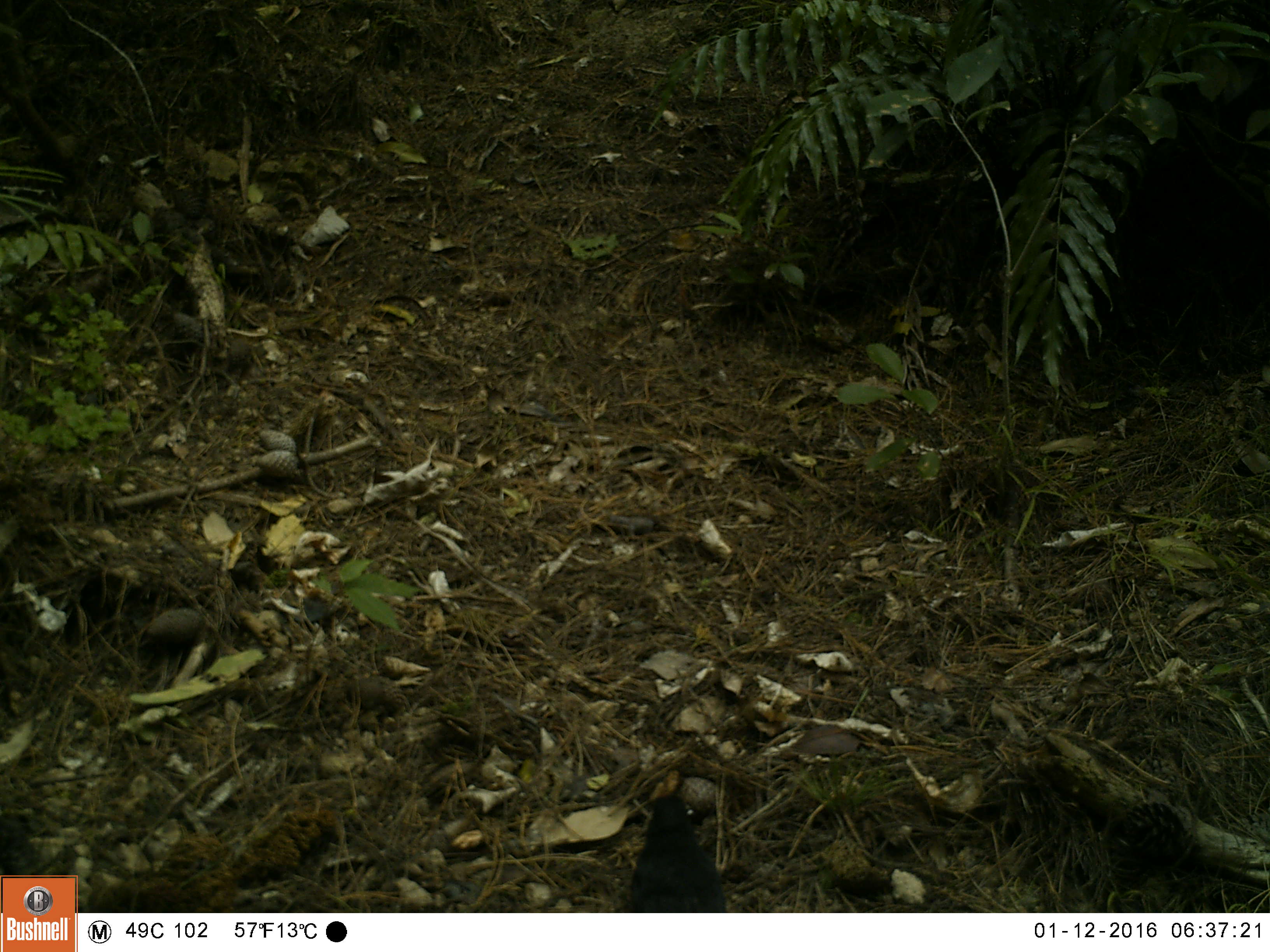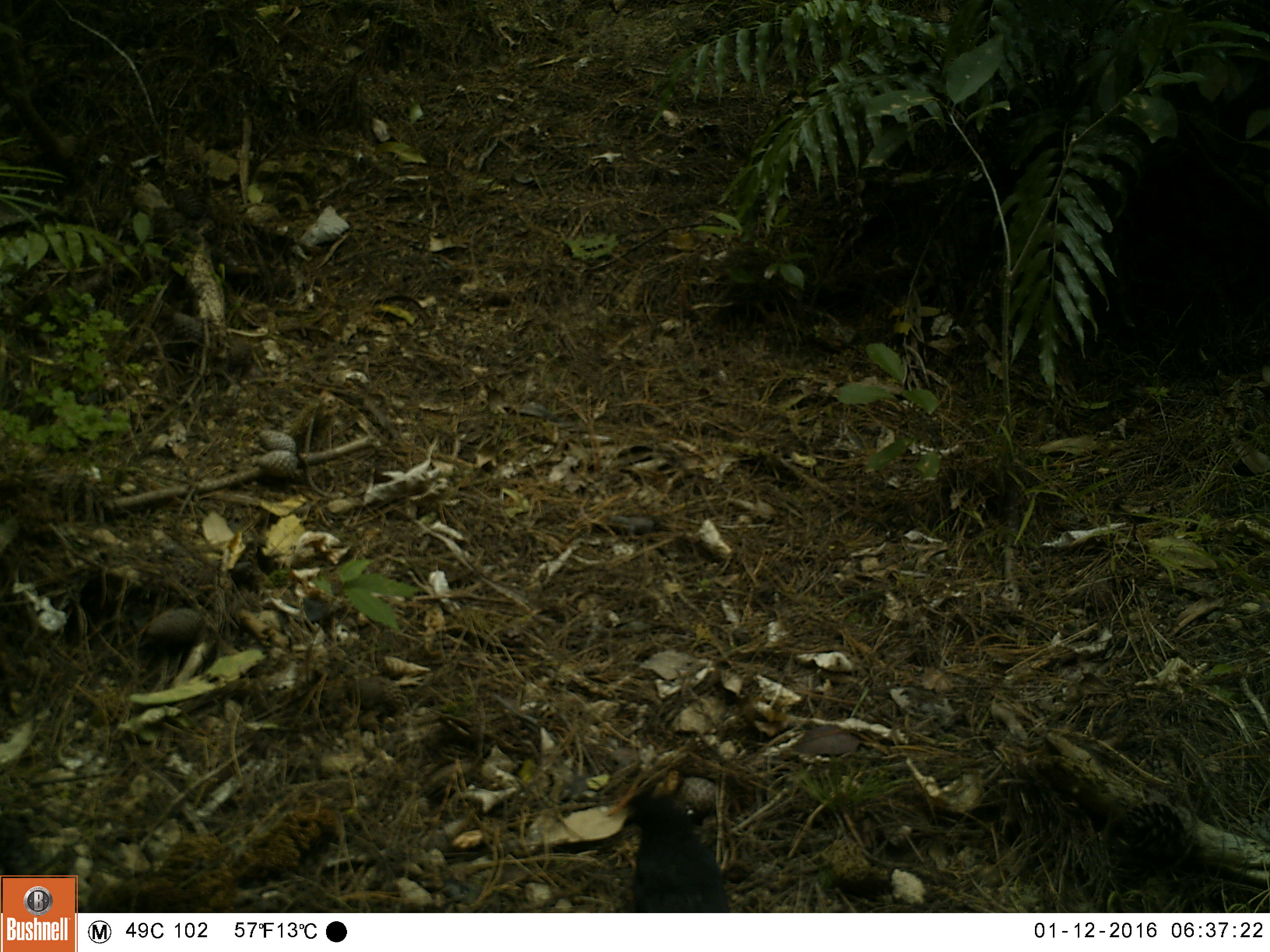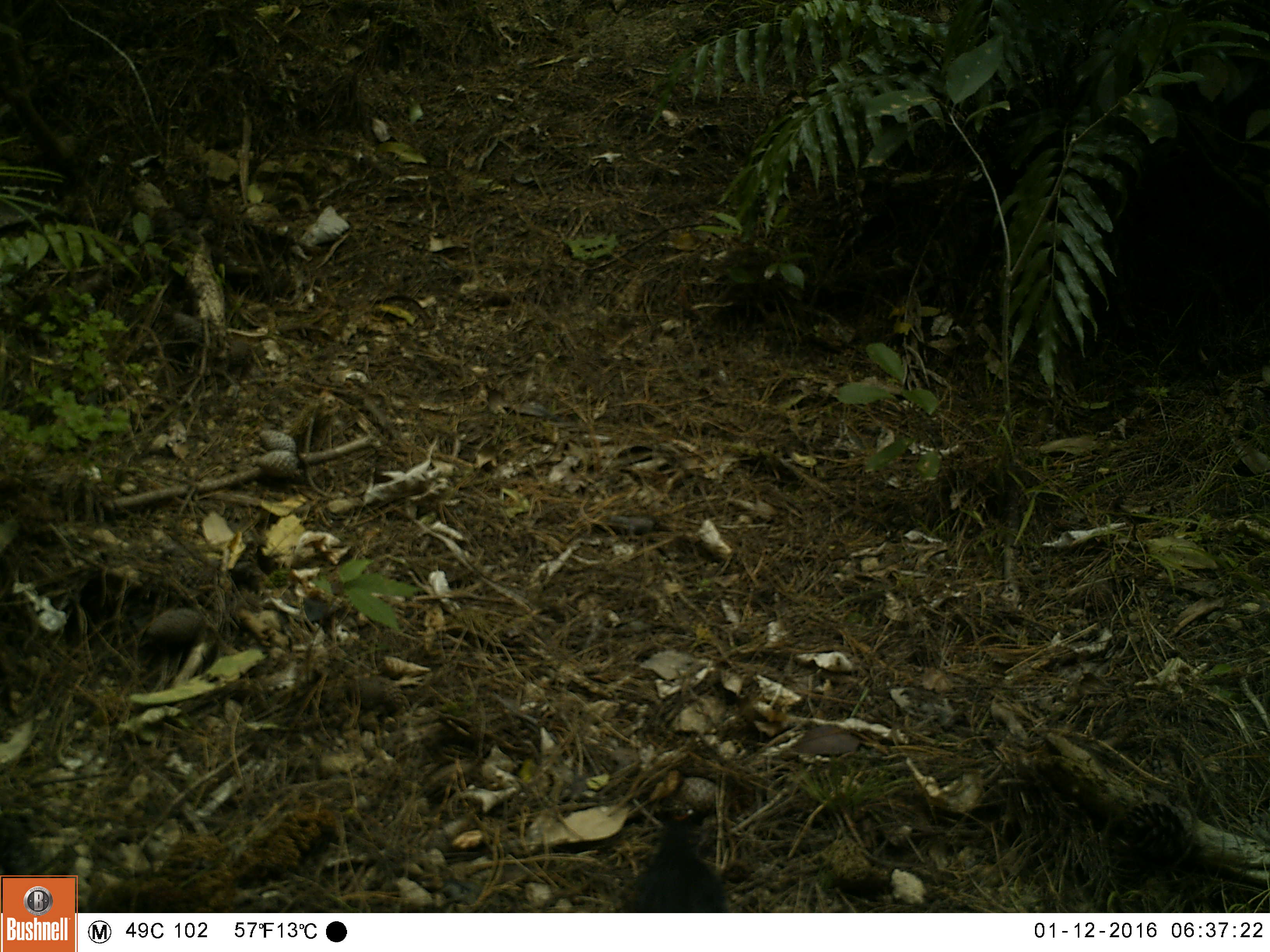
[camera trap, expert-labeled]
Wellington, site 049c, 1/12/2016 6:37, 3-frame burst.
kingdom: Animalia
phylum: Chordata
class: Aves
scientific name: Aves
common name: bird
Bird (Aves).